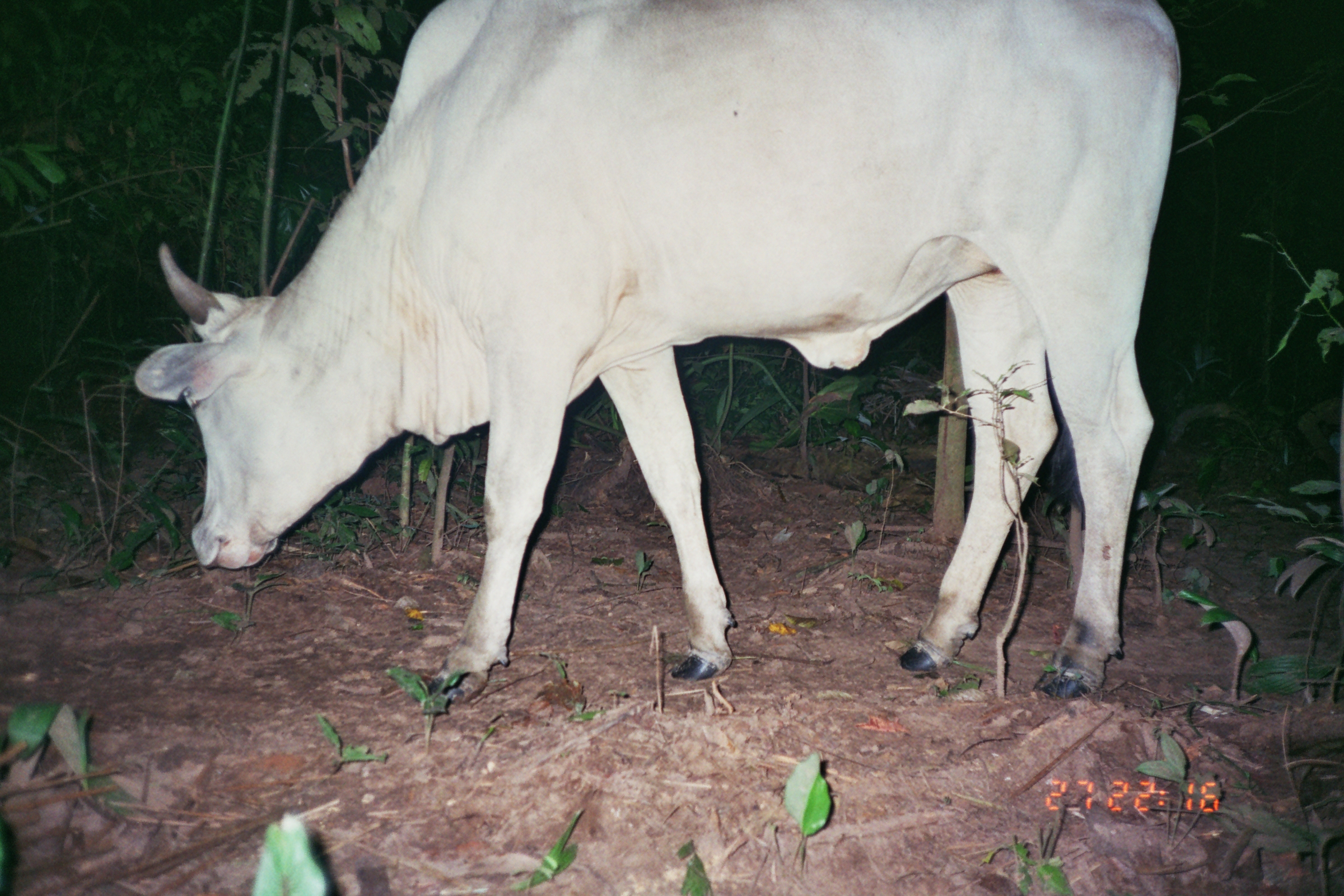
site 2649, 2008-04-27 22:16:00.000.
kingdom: Animalia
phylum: Chordata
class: Mammalia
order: Artiodactyla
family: Bovidae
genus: Bos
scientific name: Bos taurus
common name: domestic cattle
Bos taurus (domestic cattle).